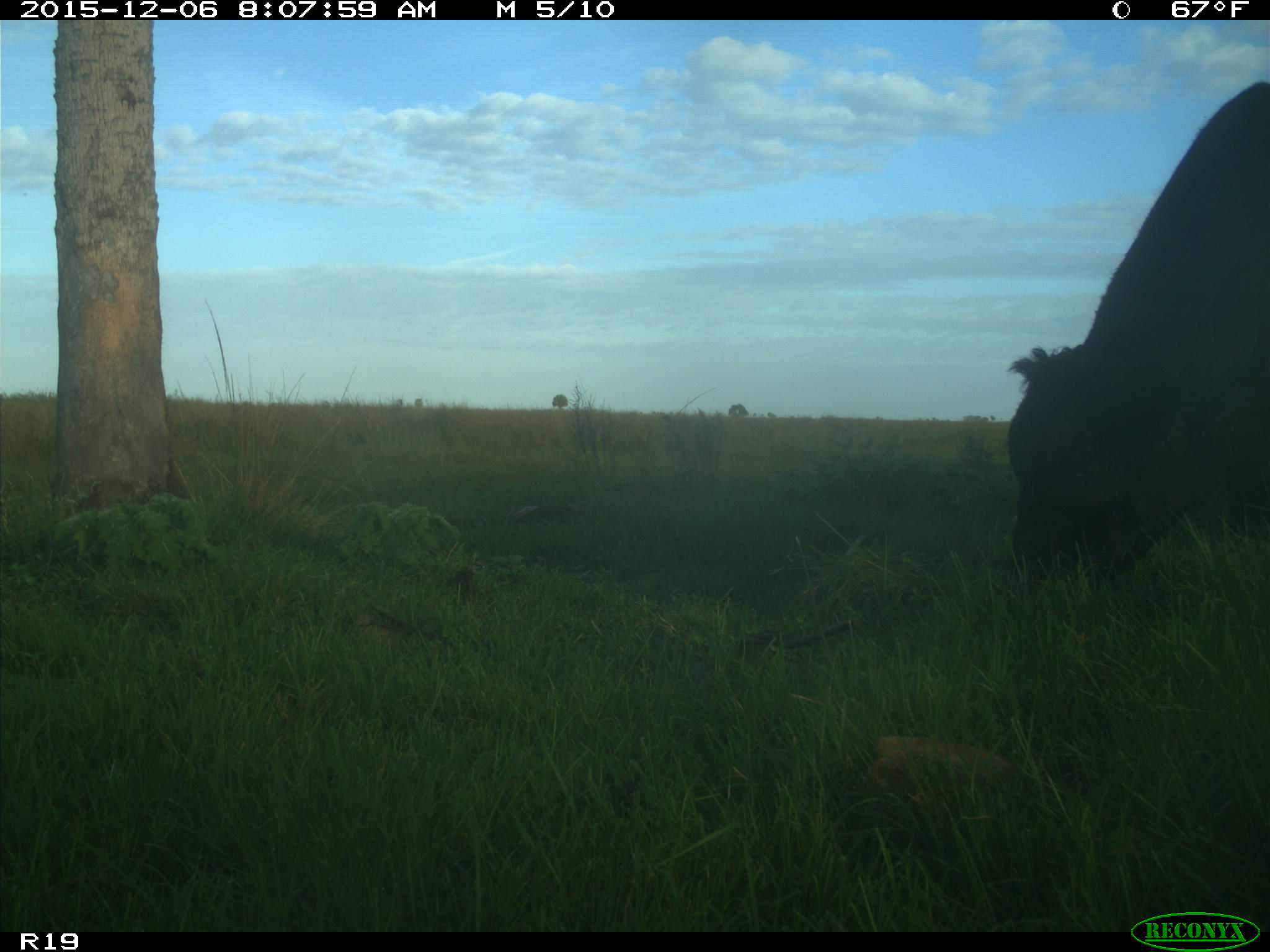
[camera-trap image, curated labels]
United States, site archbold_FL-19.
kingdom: Animalia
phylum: Chordata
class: Mammalia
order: Artiodactyla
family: Bovidae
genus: Bos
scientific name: Bos taurus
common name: domestic cow